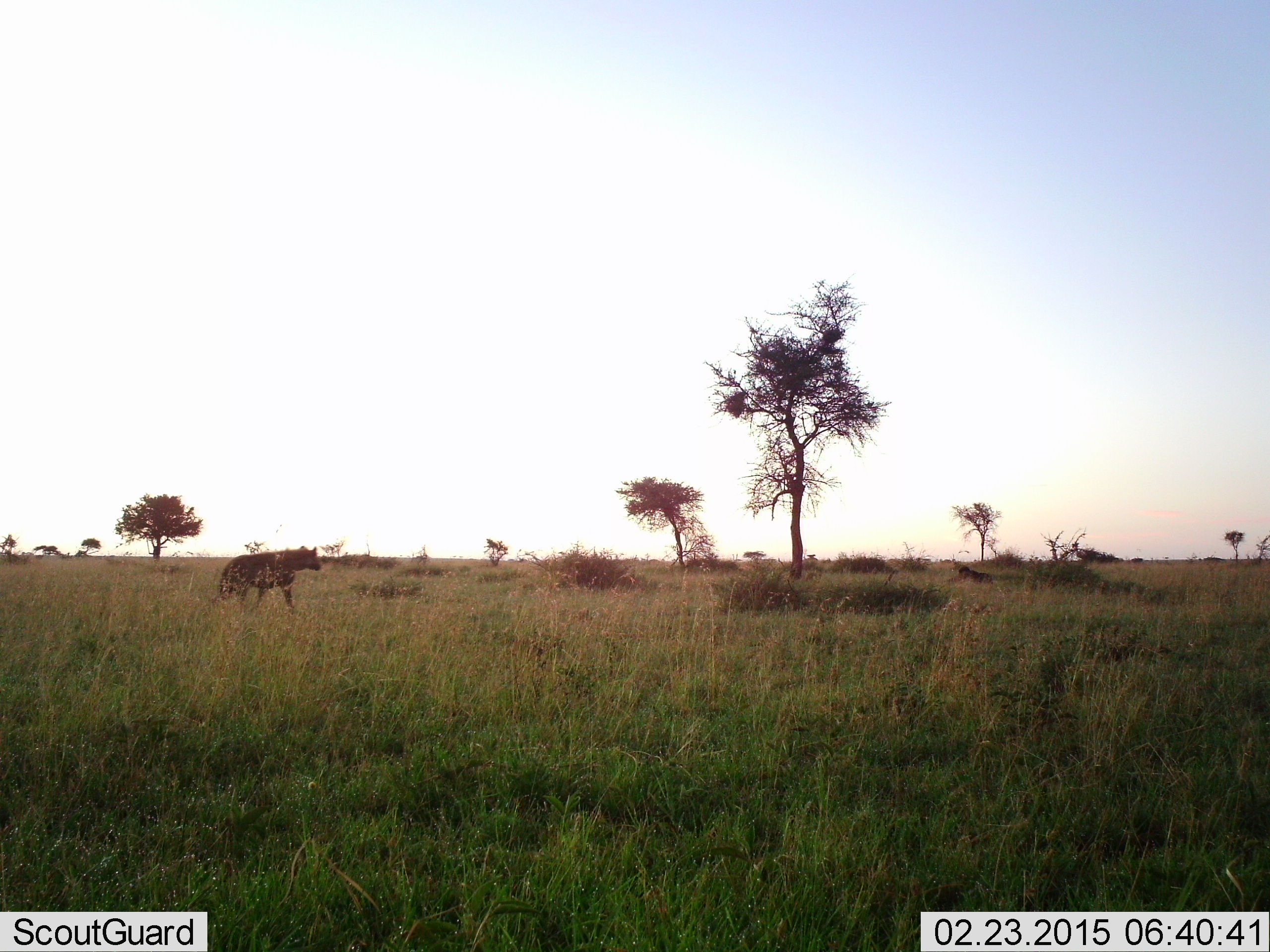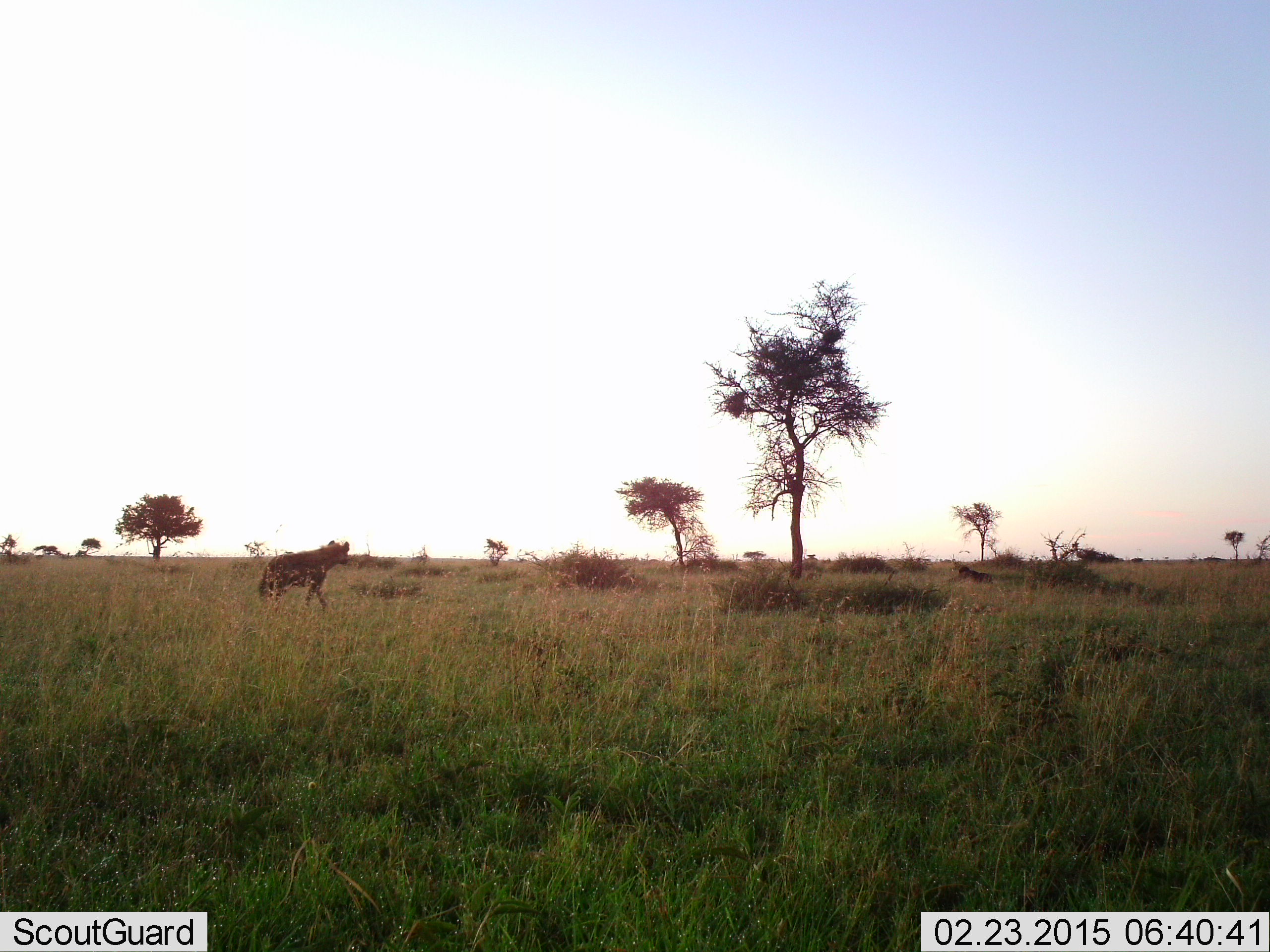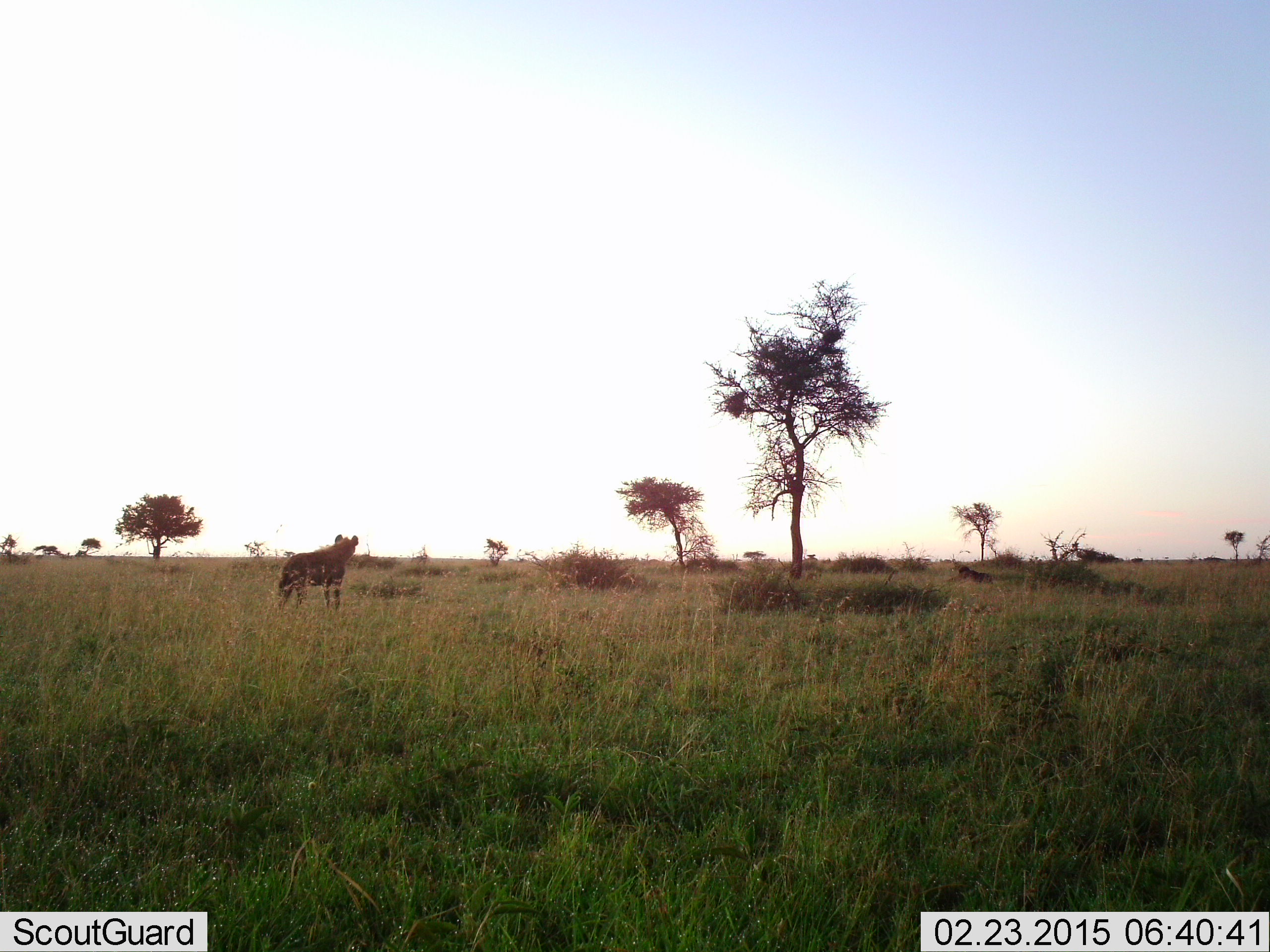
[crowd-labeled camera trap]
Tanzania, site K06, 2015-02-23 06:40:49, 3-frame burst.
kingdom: Animalia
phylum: Chordata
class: Mammalia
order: Carnivora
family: Hyaenidae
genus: Crocuta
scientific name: Crocuta crocuta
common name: spotted hyena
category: hyenaspotted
Hyenaspotted (spotted hyena) (Crocuta crocuta), count 1. Behavior (volunteer vote fractions): standing 10%, resting 0%, moving 90%, interacting 0%. Young present (vote fraction): 0%. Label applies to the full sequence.